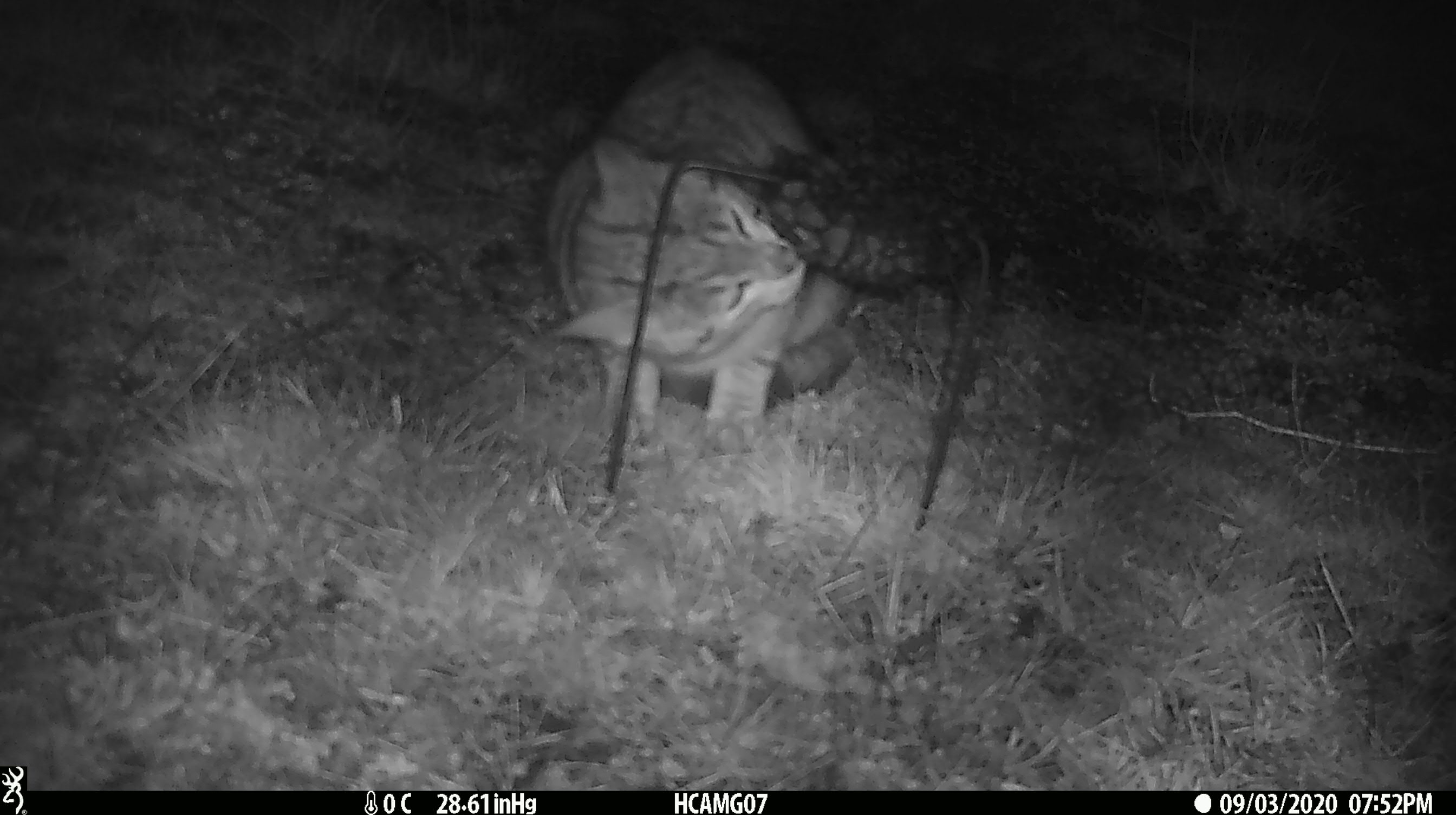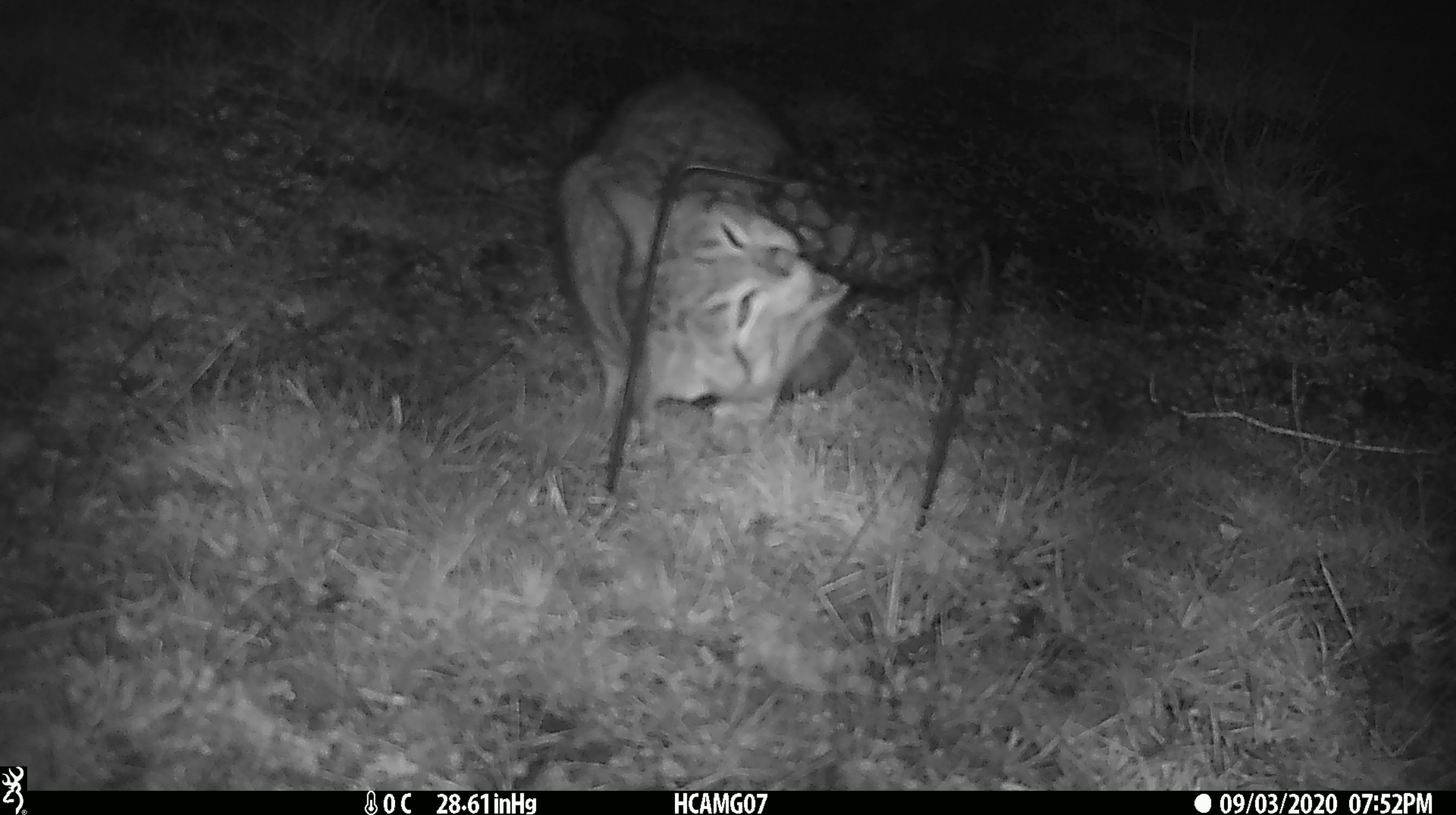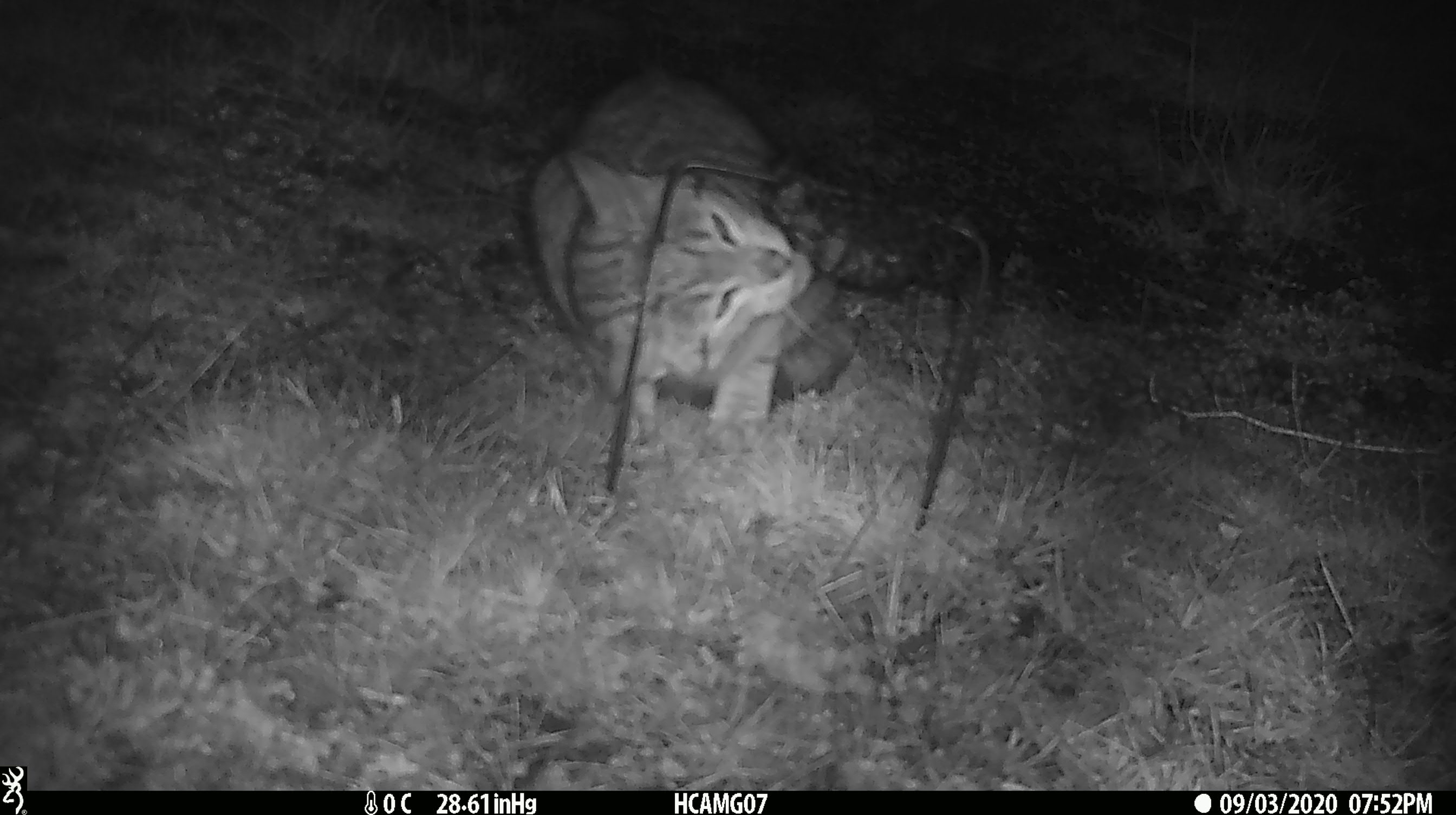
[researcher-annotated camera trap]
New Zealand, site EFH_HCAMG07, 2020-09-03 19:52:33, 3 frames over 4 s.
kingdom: Animalia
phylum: Chordata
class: Mammalia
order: Carnivora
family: Felidae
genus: Felis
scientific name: Felis catus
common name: domestic cat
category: cat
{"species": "cat (domestic cat) (Felis catus)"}